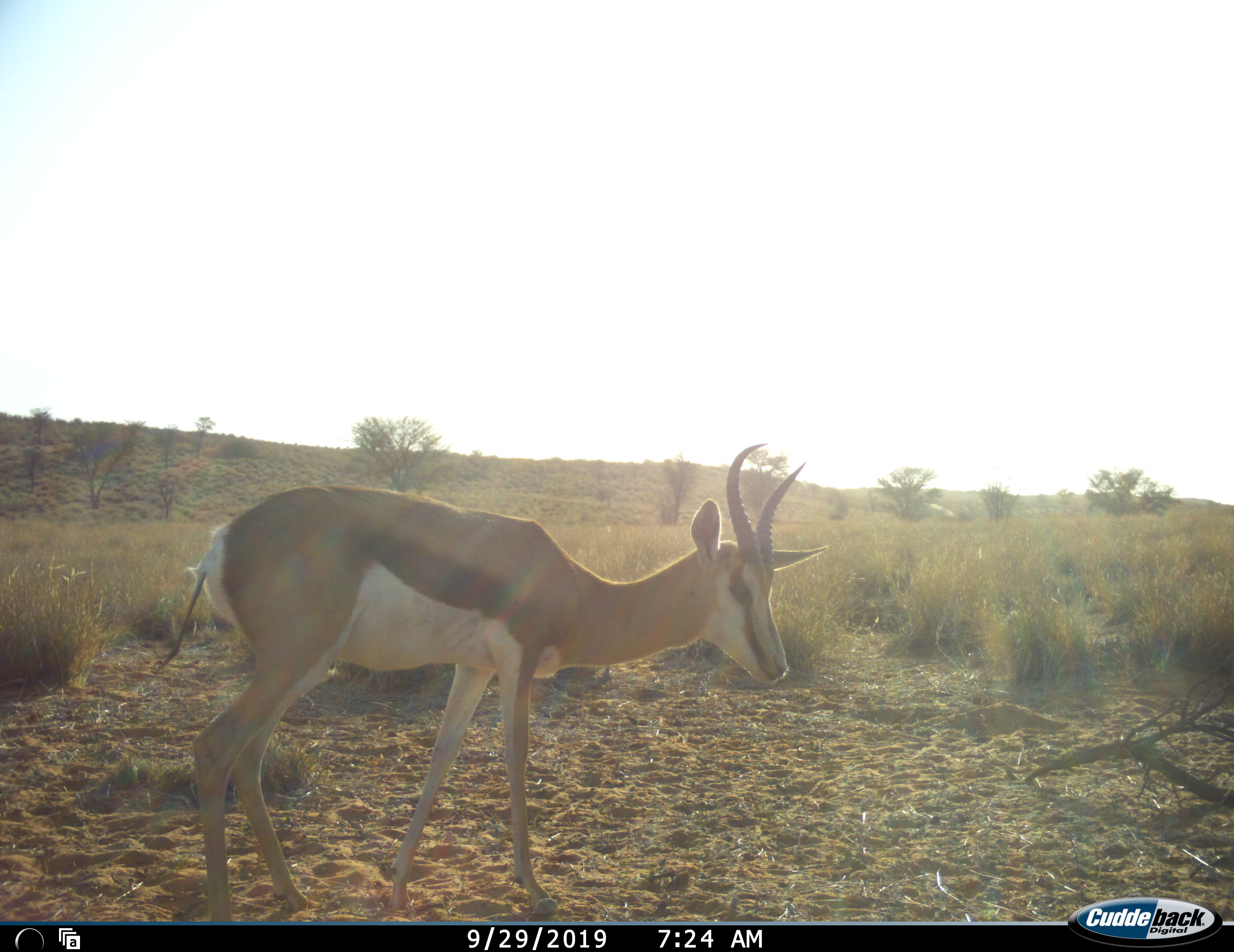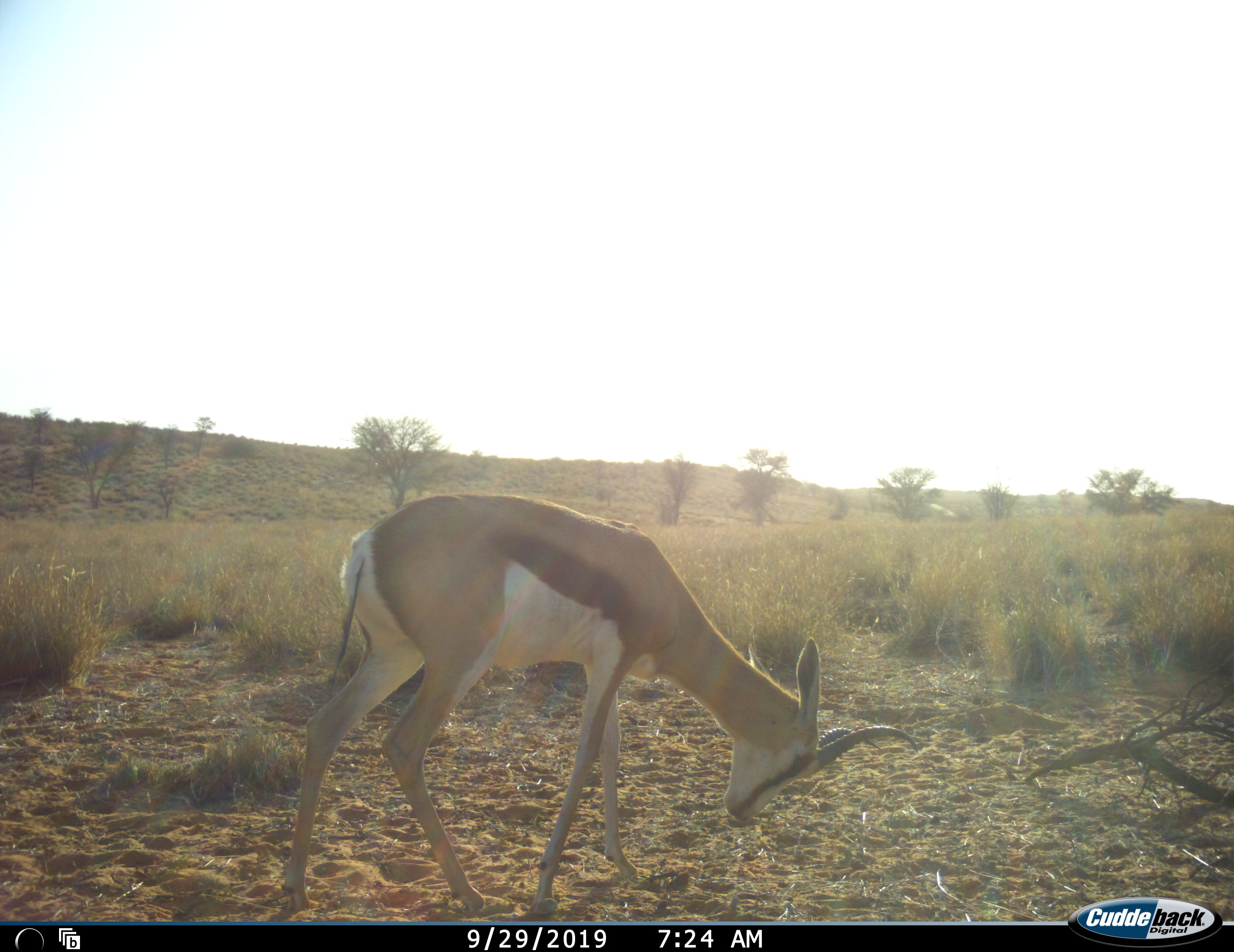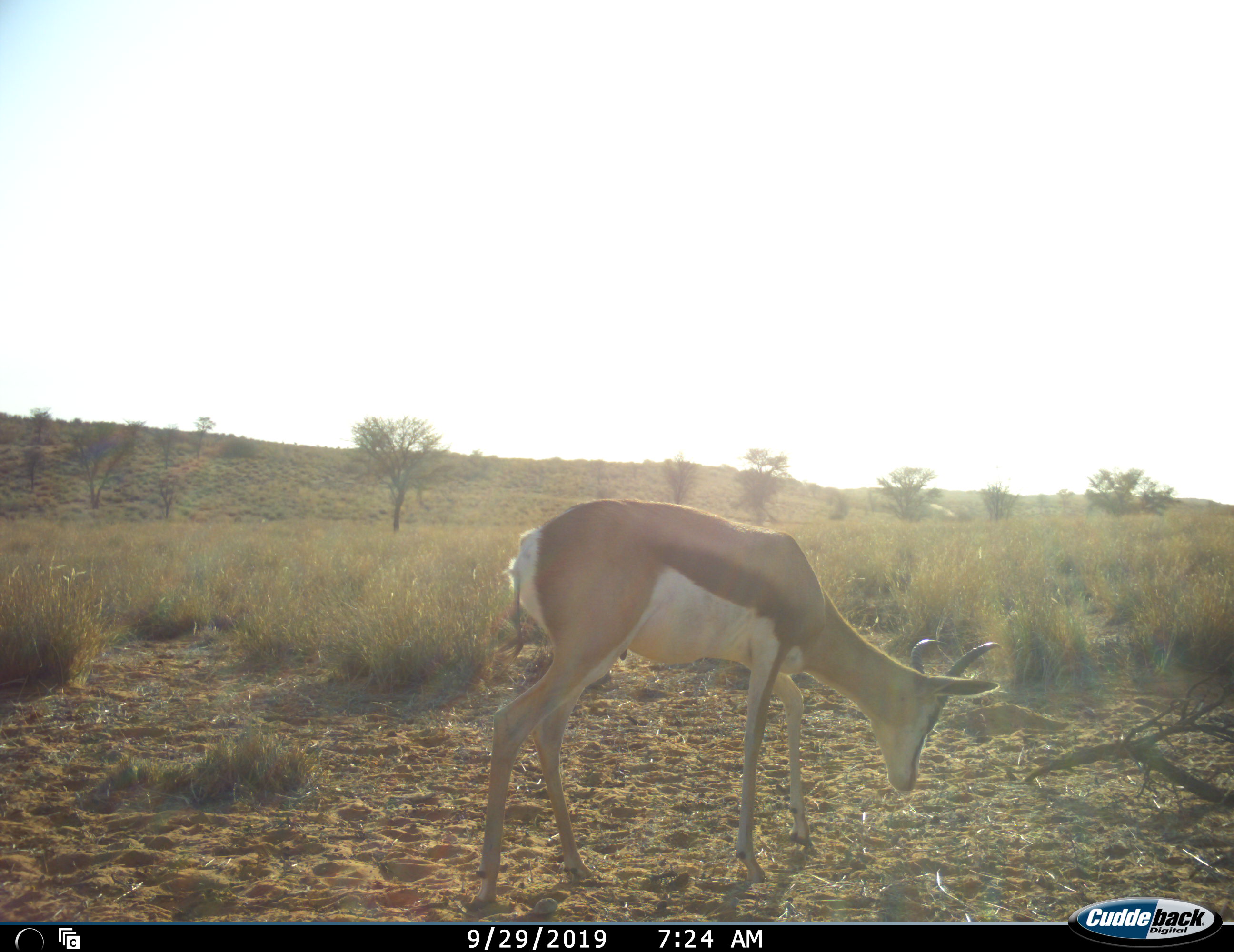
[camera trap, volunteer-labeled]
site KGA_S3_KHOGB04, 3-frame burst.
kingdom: Animalia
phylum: Chordata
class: Mammalia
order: Artiodactyla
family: Bovidae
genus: Antidorcas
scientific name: Antidorcas marsupialis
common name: springbok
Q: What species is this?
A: Springbok (Antidorcas marsupialis).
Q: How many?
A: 1.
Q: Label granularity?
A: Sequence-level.